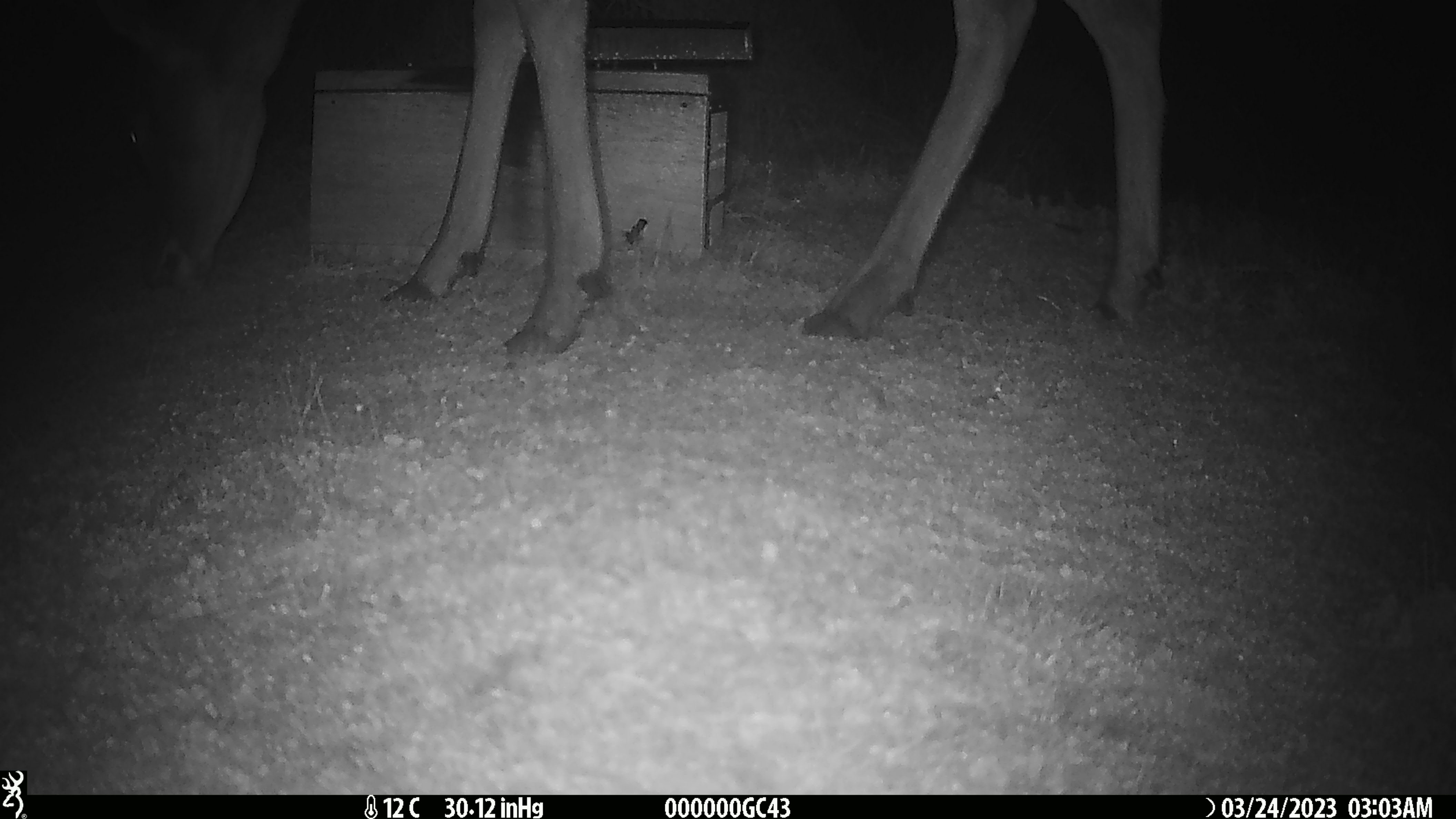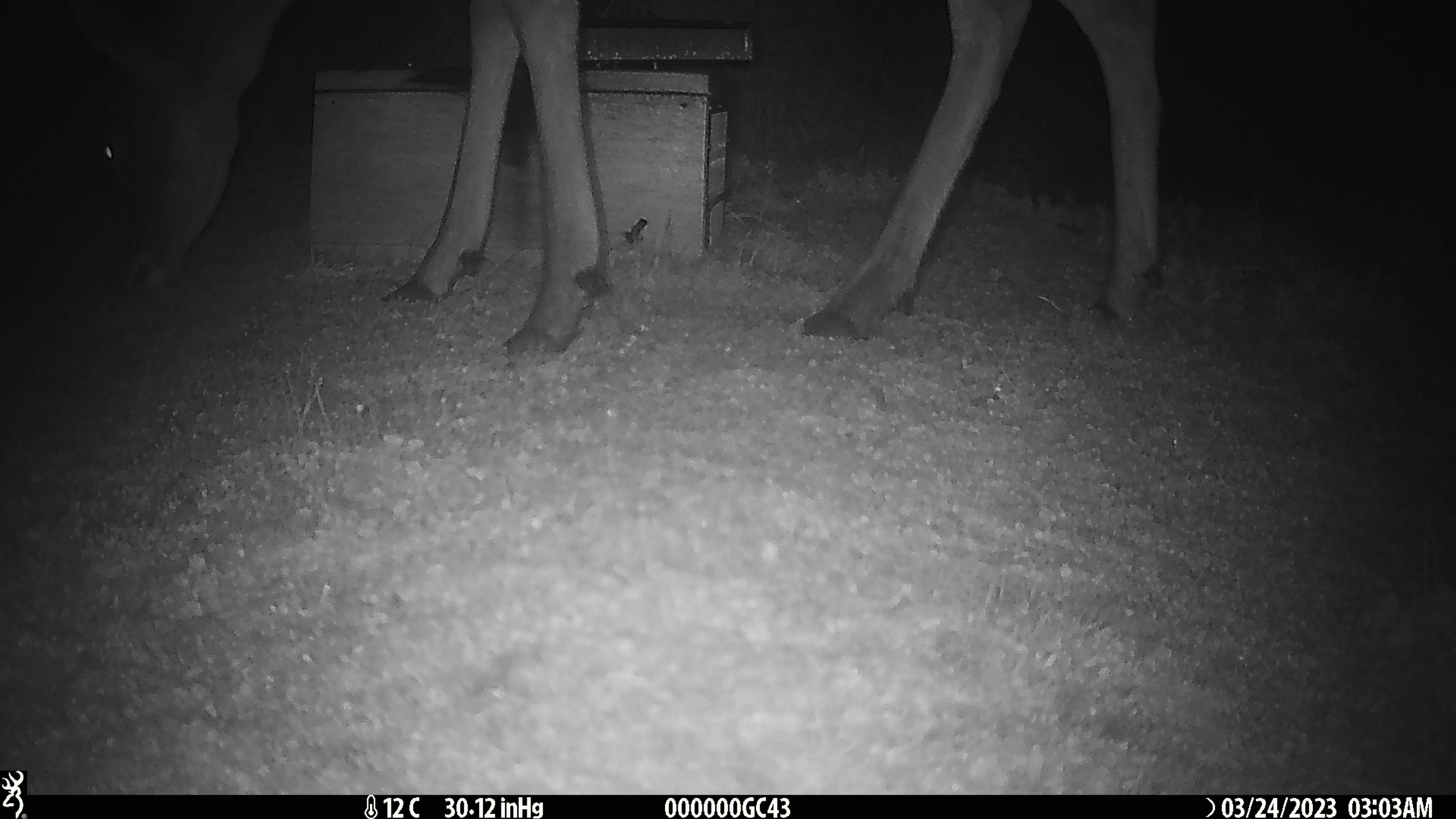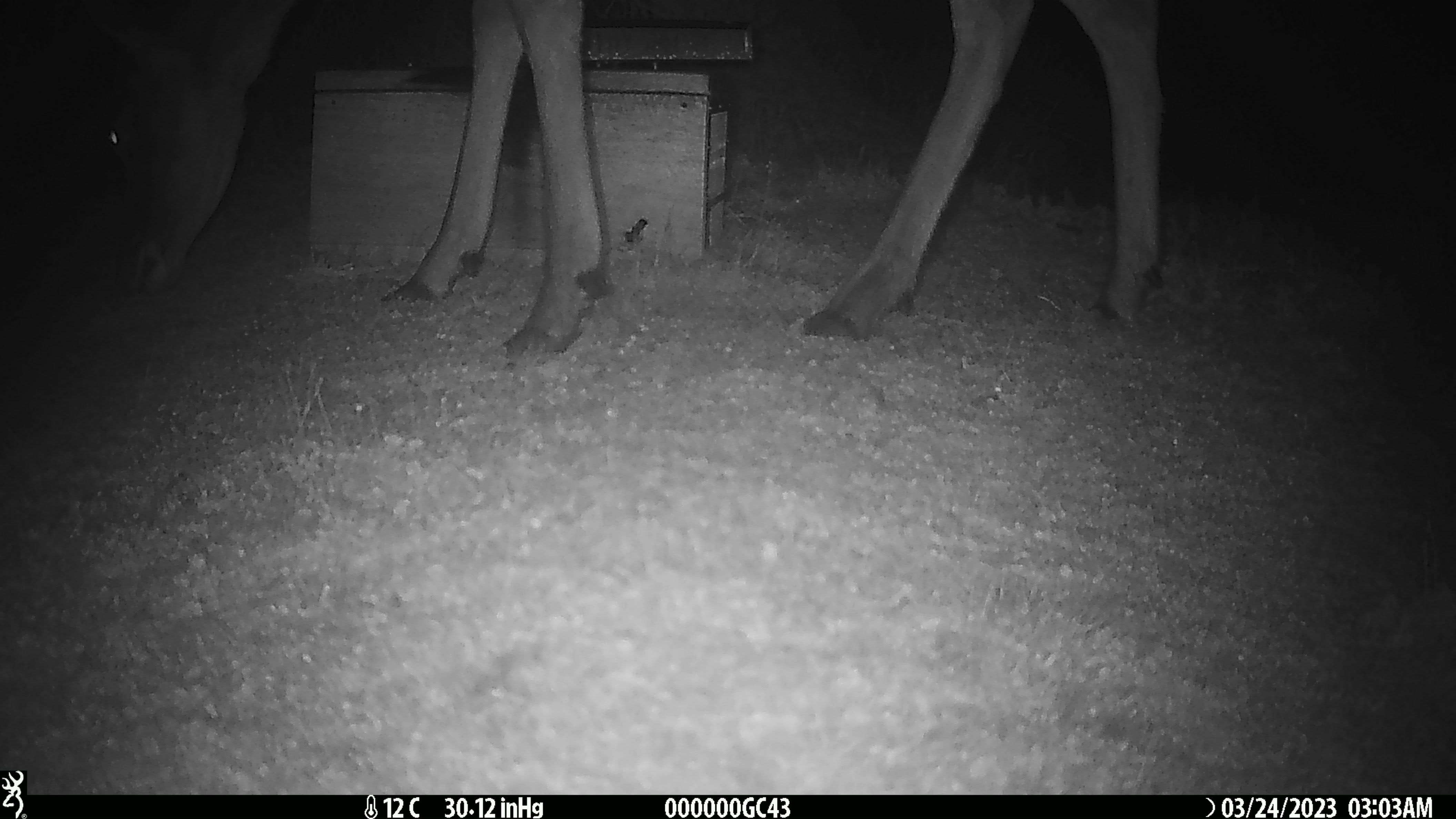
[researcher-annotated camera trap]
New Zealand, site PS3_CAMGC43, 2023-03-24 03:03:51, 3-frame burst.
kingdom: Animalia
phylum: Chordata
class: Mammalia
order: Artiodactyla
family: Cervidae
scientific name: Cervidae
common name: deer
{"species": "deer (Cervidae)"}